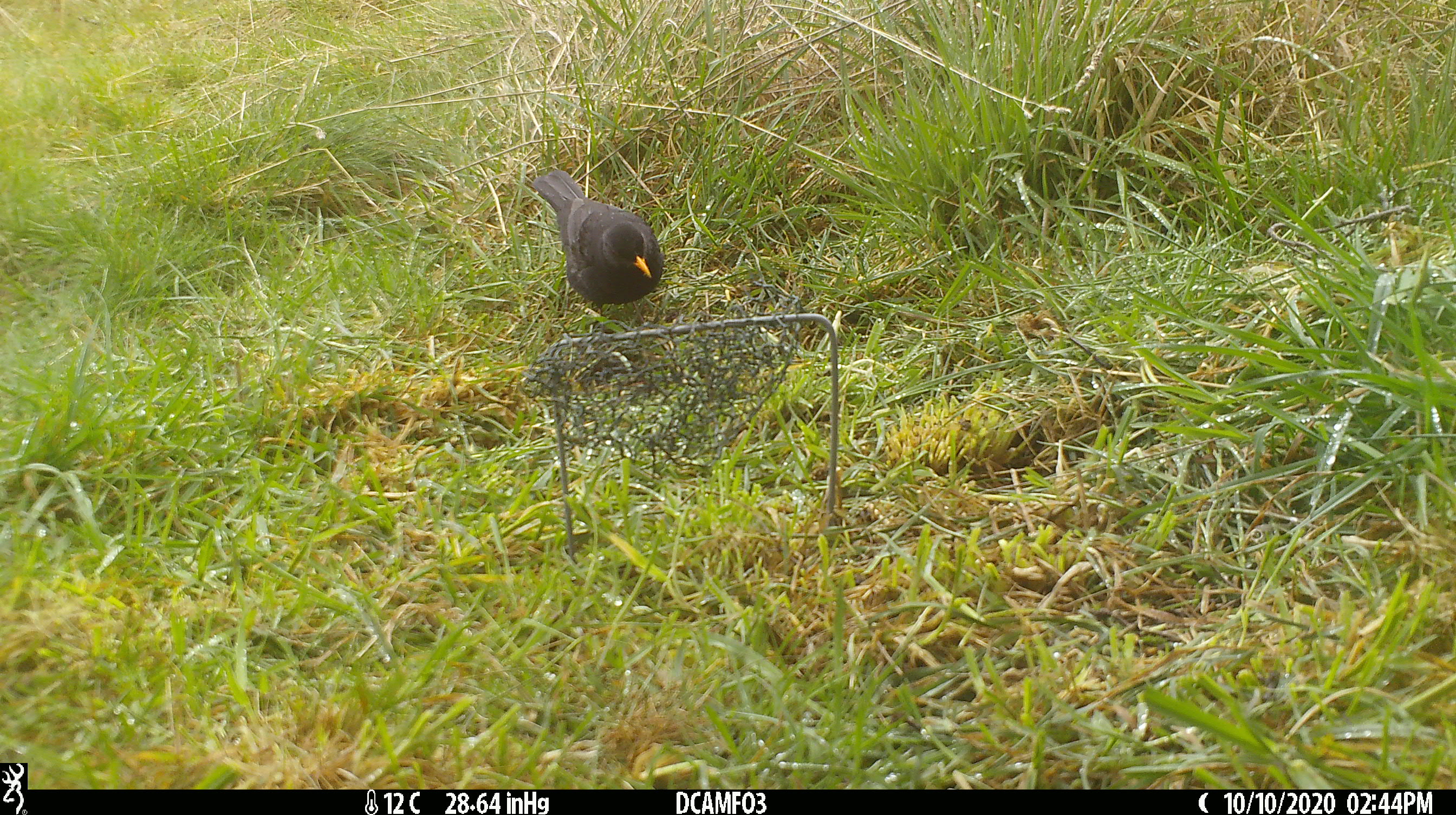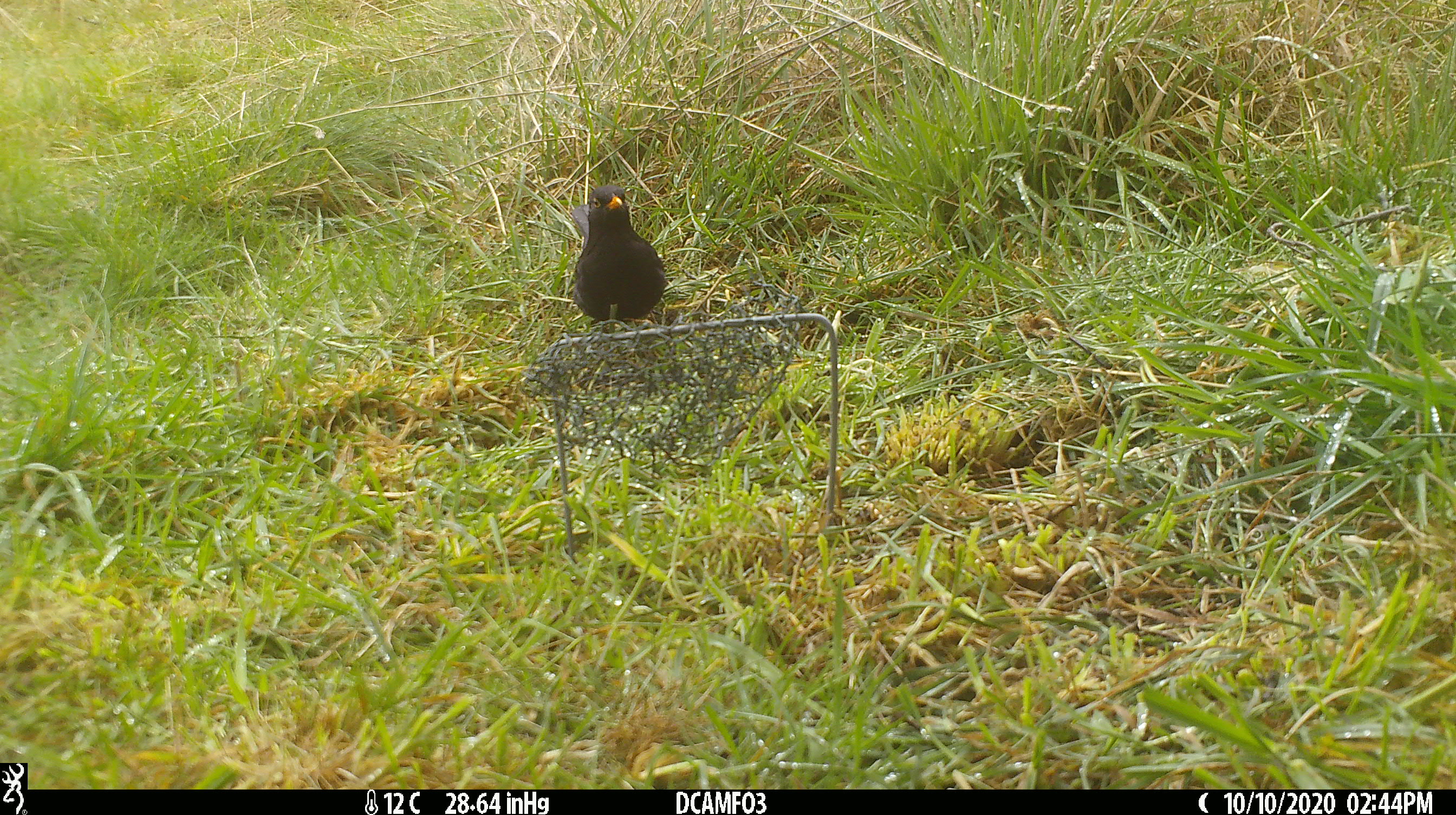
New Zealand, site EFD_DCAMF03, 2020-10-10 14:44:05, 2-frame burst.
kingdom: Animalia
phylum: Chordata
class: Aves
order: Passeriformes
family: Turdidae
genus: Turdus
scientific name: Turdus merula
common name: eurasian blackbird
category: blackbird